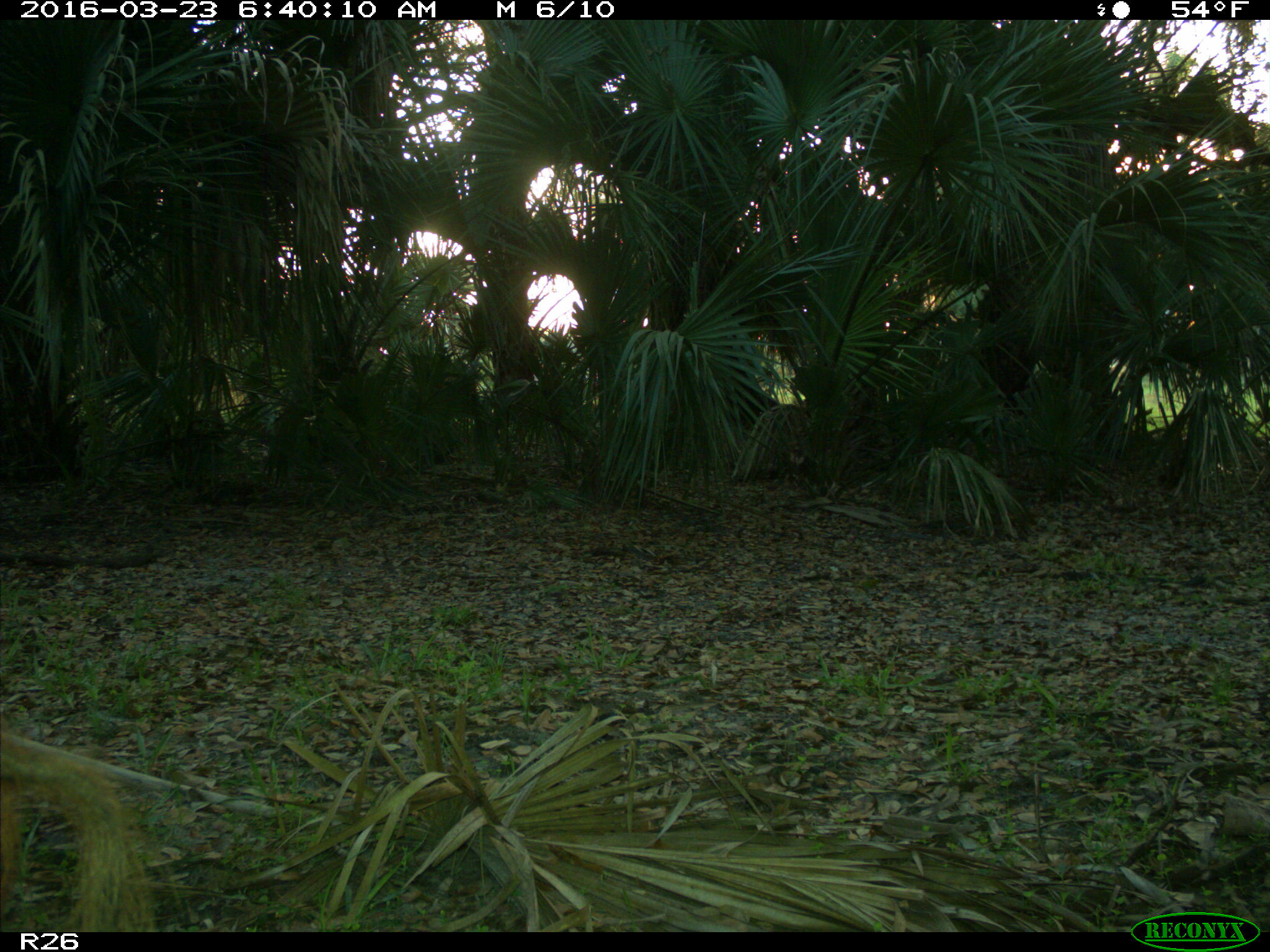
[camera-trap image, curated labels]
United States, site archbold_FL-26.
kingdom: Animalia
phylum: Chordata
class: Mammalia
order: Artiodactyla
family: Suidae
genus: Sus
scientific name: Sus scrofa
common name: wild boar